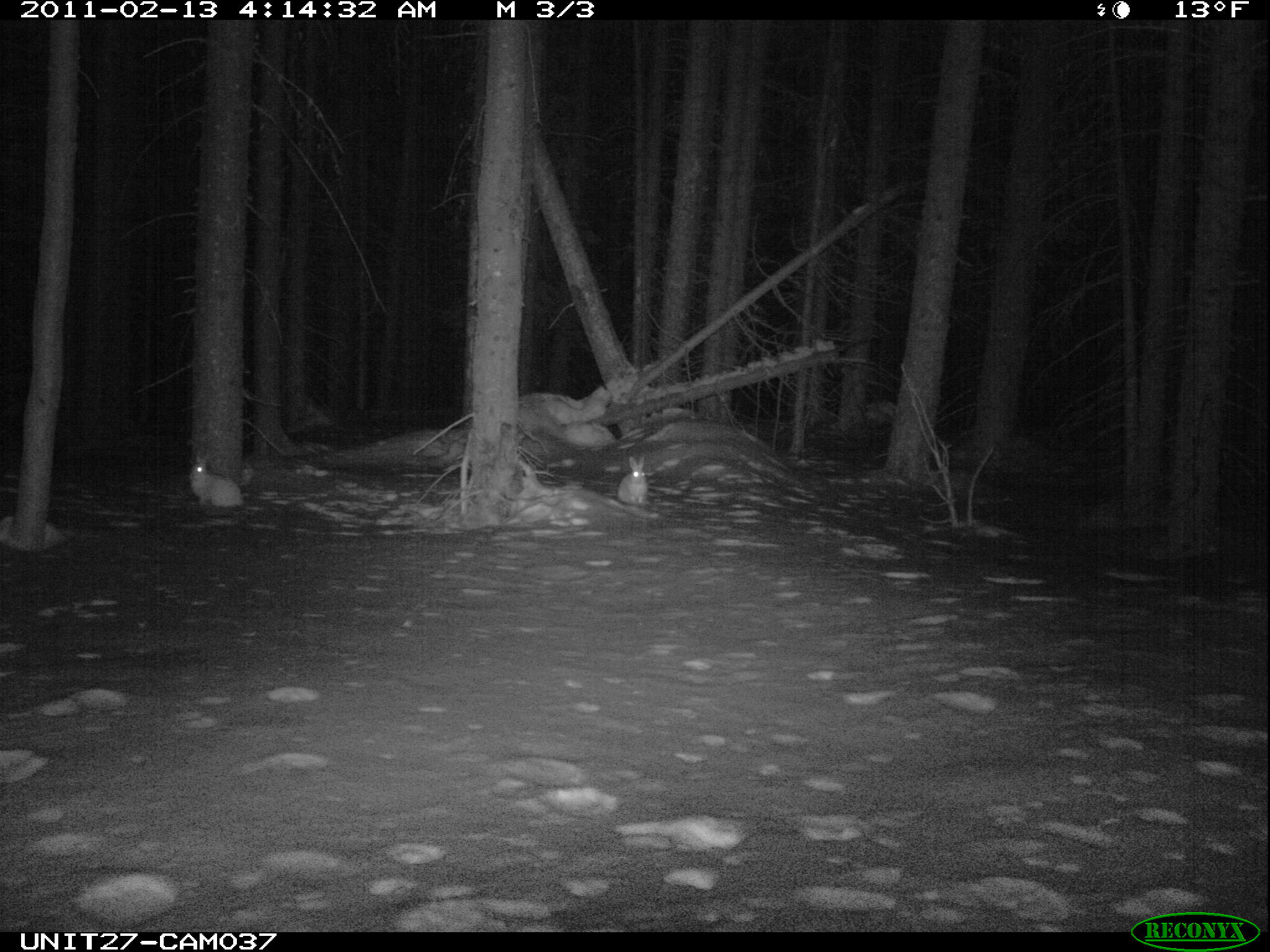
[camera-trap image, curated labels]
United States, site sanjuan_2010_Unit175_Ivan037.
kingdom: Animalia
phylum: Chordata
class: Mammalia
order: Lagomorpha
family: Leporidae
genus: Lepus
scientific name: Lepus americanus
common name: snowshoe hare